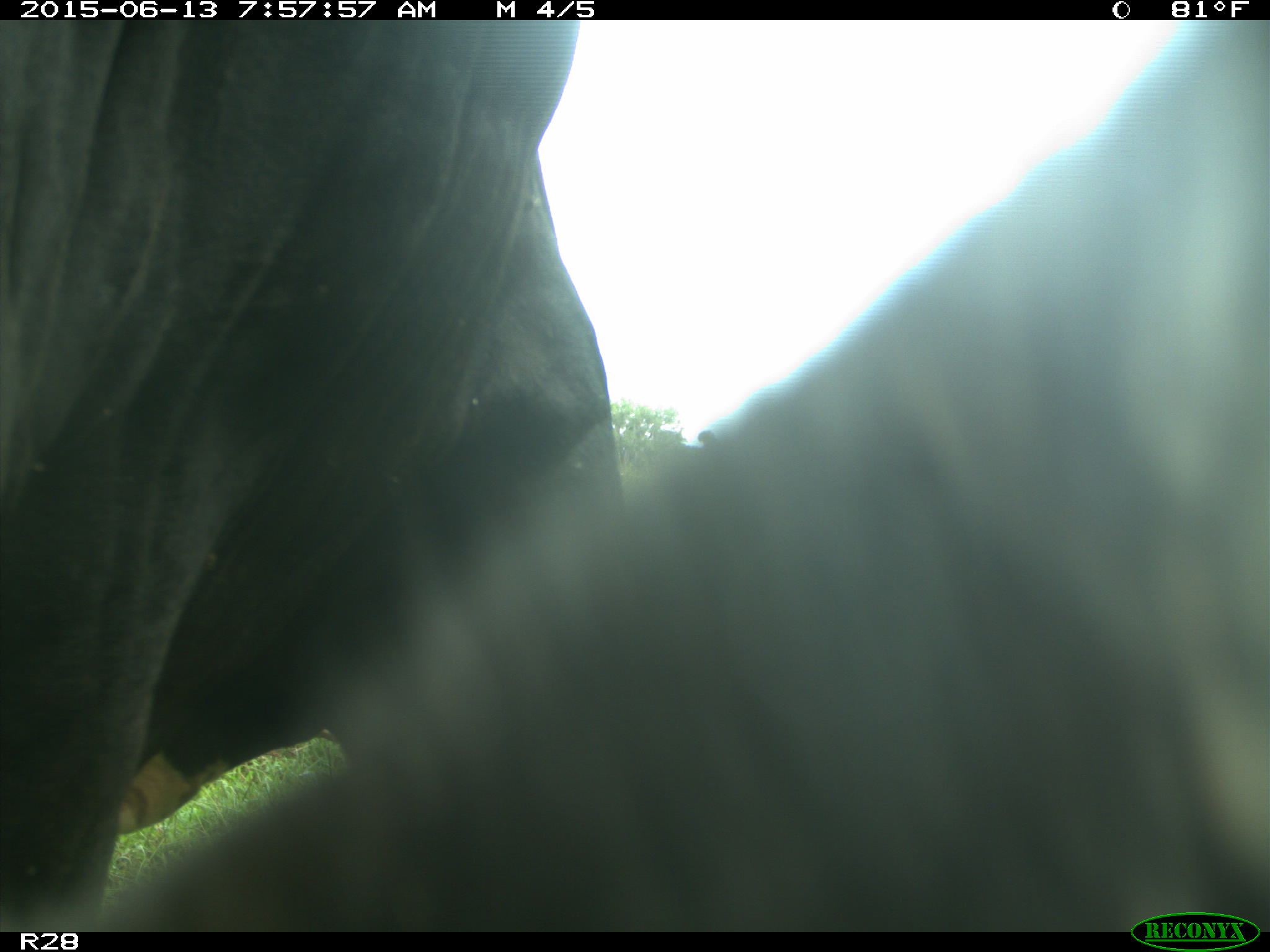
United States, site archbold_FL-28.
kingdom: Animalia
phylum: Chordata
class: Mammalia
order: Artiodactyla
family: Bovidae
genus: Bos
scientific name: Bos taurus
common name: domestic cow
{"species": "Bos taurus (domestic cow)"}